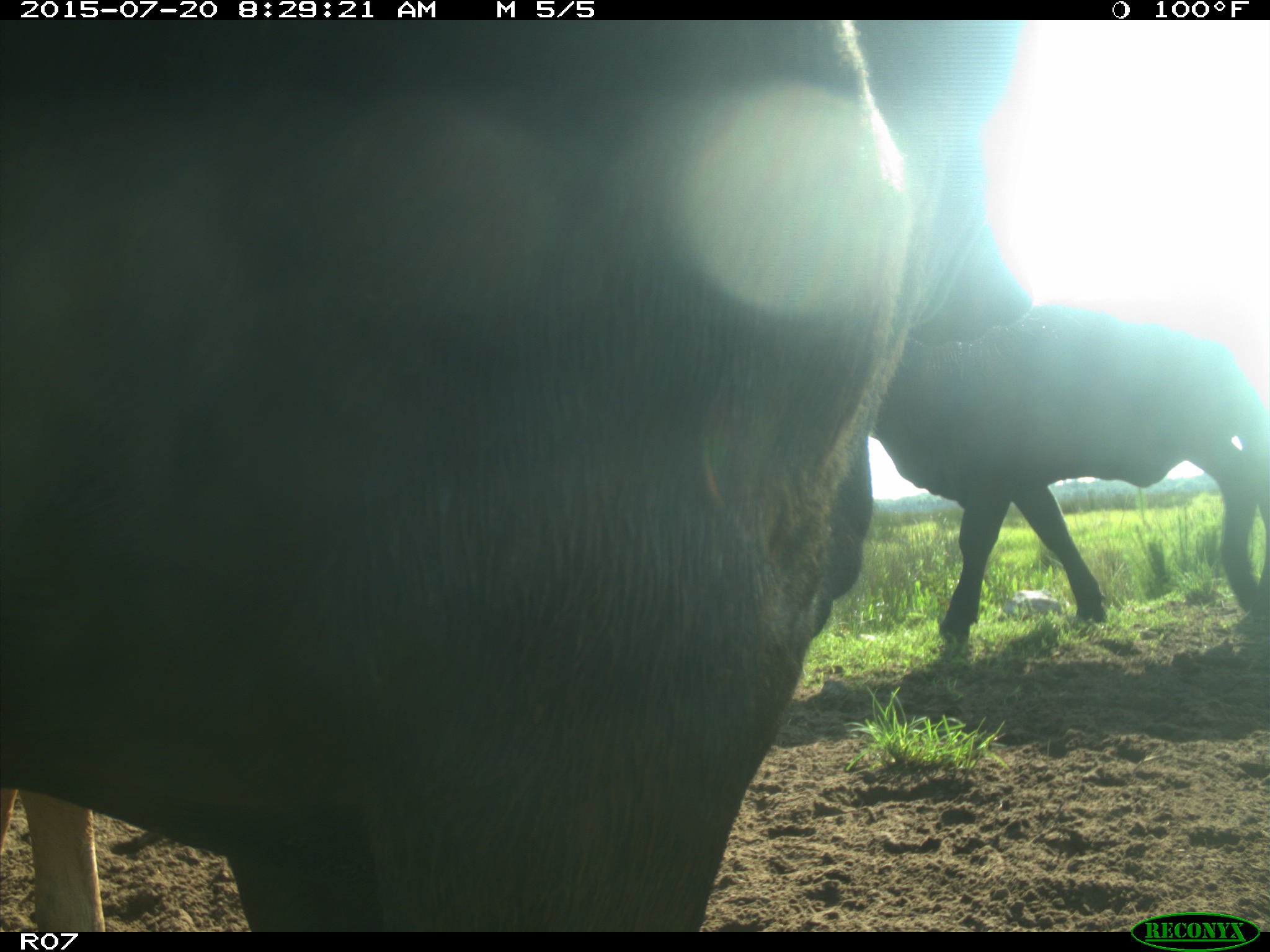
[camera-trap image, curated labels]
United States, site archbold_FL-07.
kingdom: Animalia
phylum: Chordata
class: Mammalia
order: Artiodactyla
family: Bovidae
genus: Bos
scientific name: Bos taurus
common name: domestic cow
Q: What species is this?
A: Bos taurus (domestic cow).